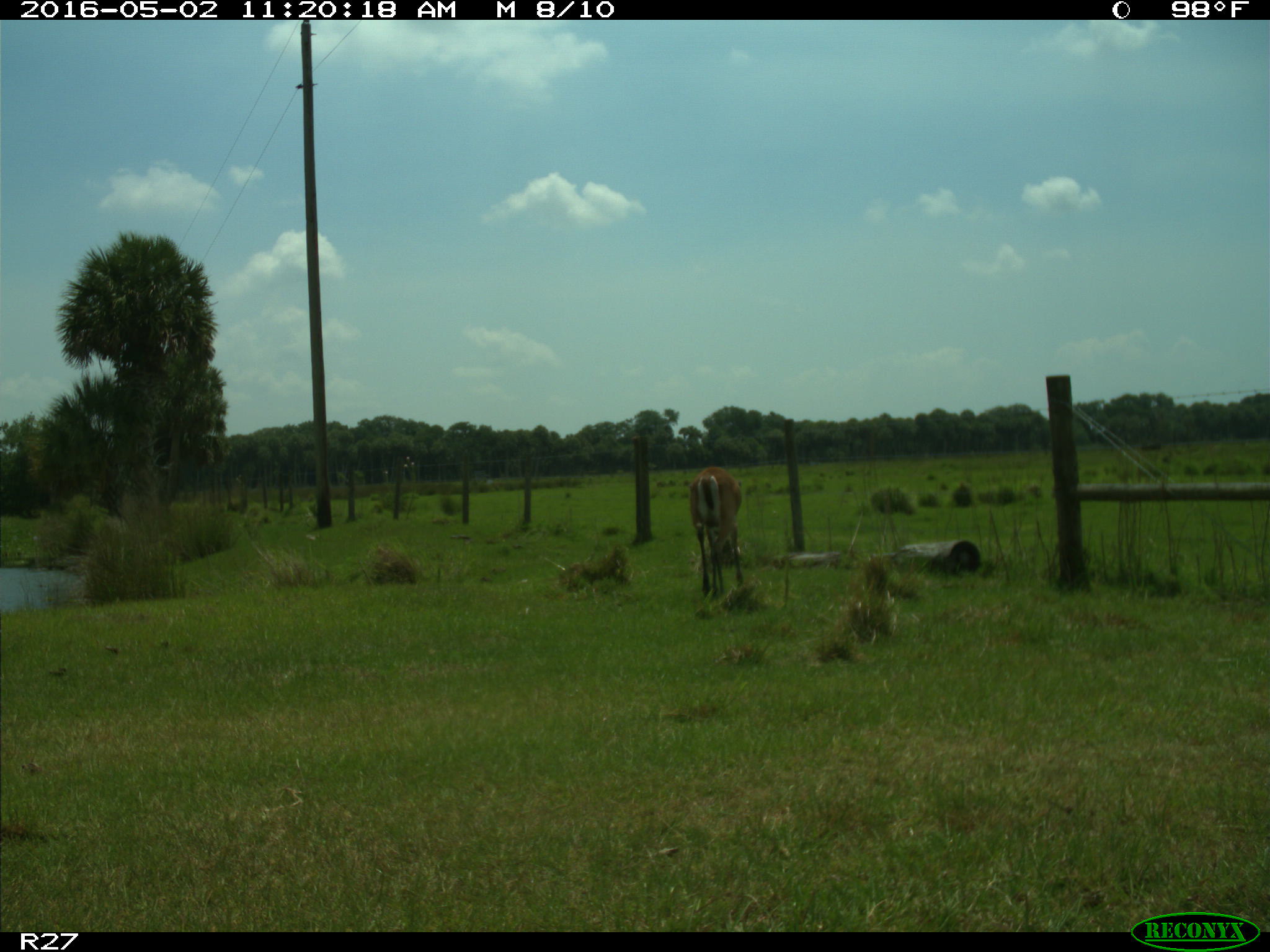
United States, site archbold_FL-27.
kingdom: Animalia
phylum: Chordata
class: Mammalia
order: Artiodactyla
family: Cervidae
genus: Odocoileus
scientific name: Odocoileus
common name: deer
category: unidentified deer